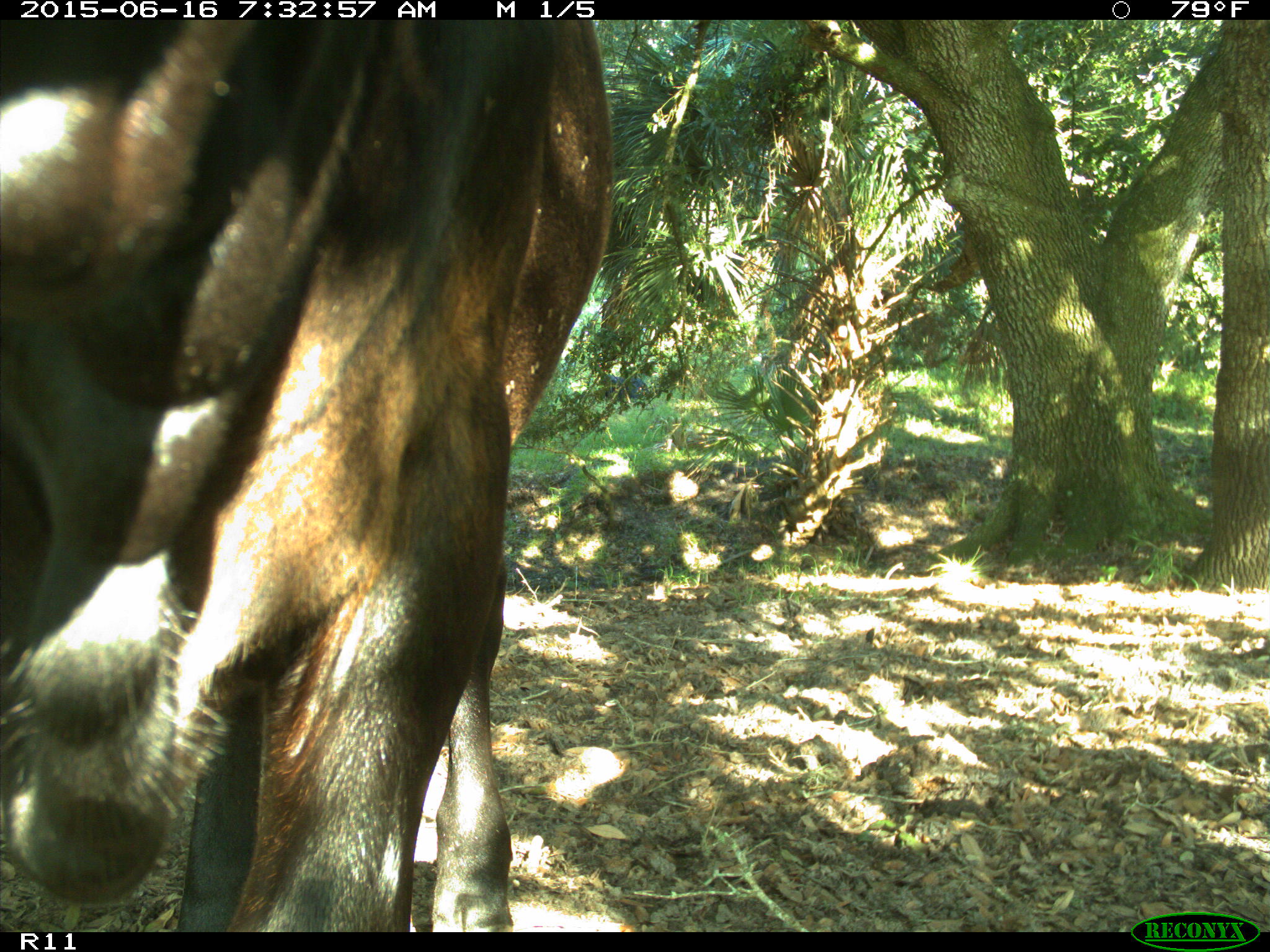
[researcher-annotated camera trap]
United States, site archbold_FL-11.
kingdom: Animalia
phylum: Chordata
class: Mammalia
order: Artiodactyla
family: Bovidae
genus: Bos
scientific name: Bos taurus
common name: domestic cow